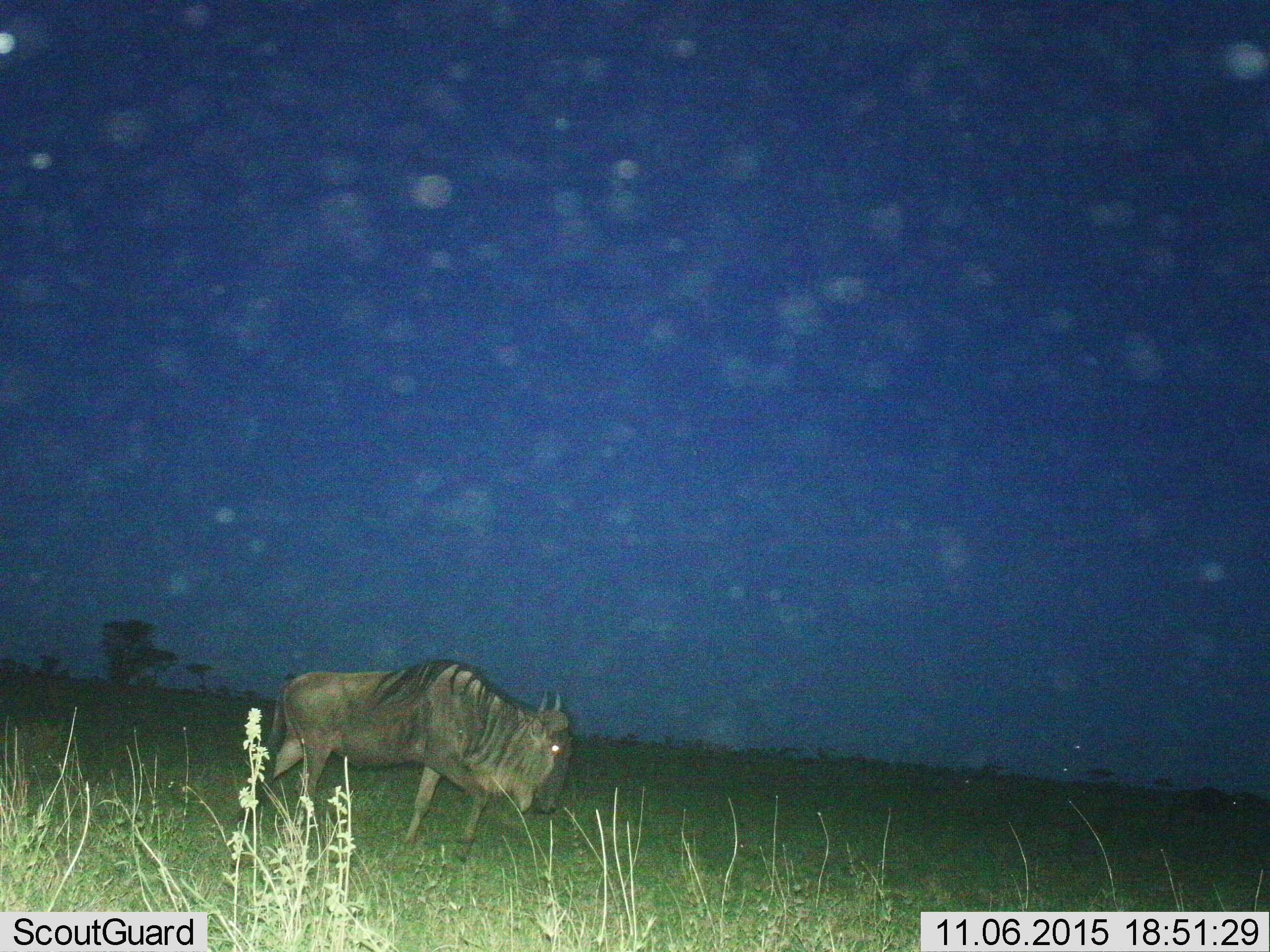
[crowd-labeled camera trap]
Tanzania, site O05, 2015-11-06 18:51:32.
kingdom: Animalia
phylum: Chordata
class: Mammalia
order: Artiodactyla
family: Bovidae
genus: Connochaetes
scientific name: Connochaetes taurinus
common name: blue wildebeest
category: wildebeest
Wildebeest (blue wildebeest) (Connochaetes taurinus), count 1. Behavior (volunteer vote fractions): standing 43%, resting 0%, moving 43%, interacting 0%. Young present (vote fraction): 0%. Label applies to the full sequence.